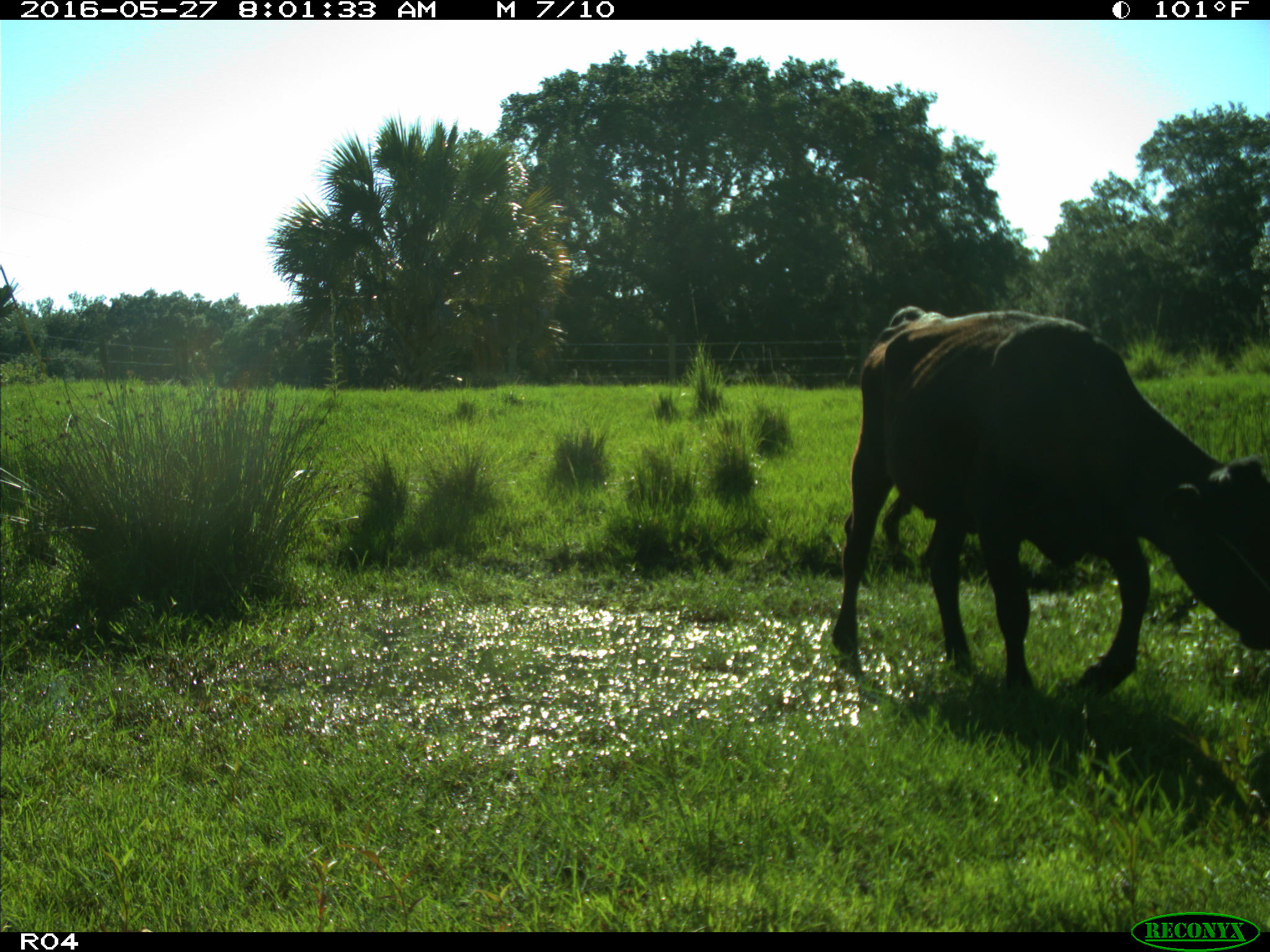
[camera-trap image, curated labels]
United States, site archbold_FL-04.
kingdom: Animalia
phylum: Chordata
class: Mammalia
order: Artiodactyla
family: Bovidae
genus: Bos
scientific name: Bos taurus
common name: domestic cow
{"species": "Bos taurus (domestic cow)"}